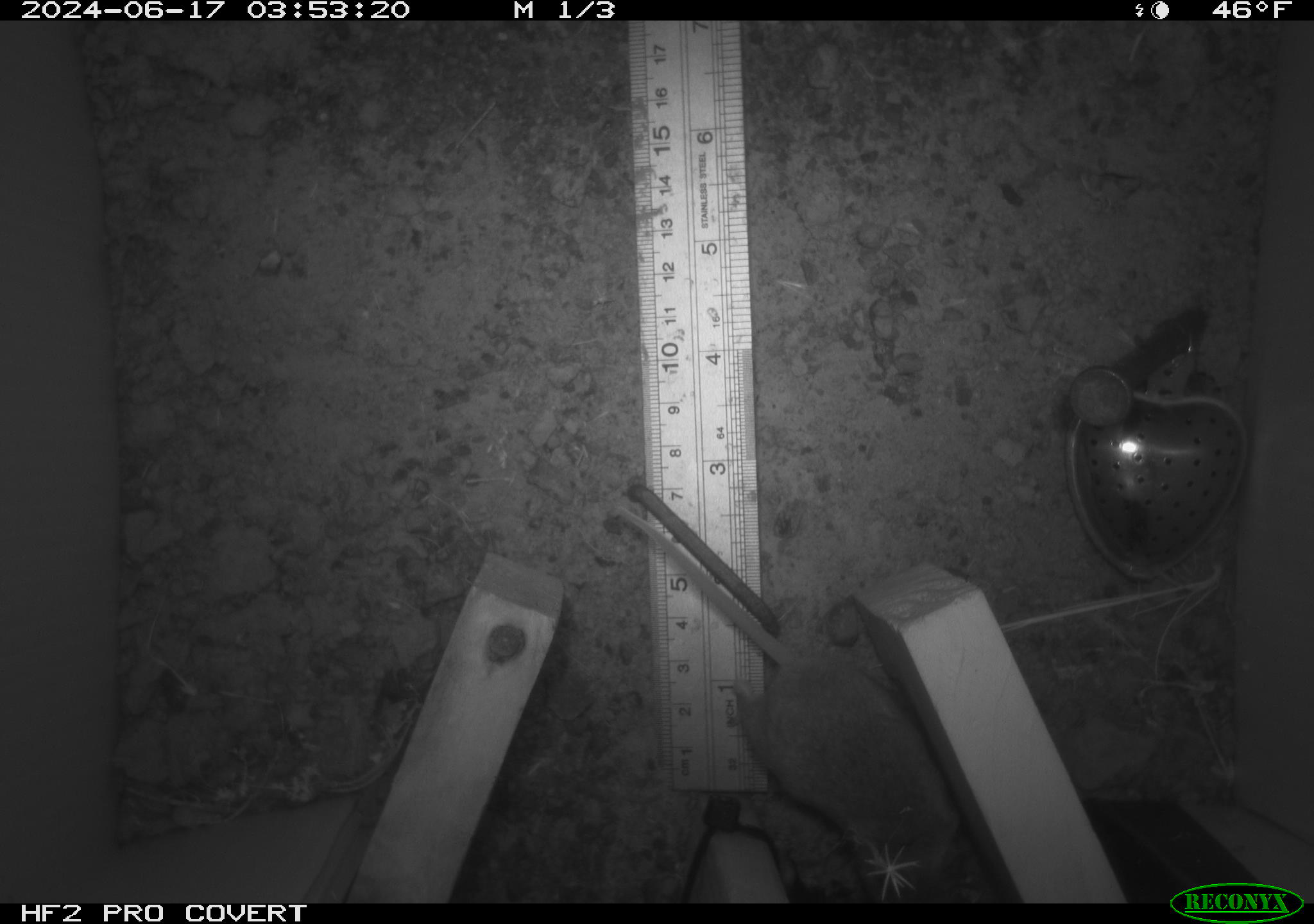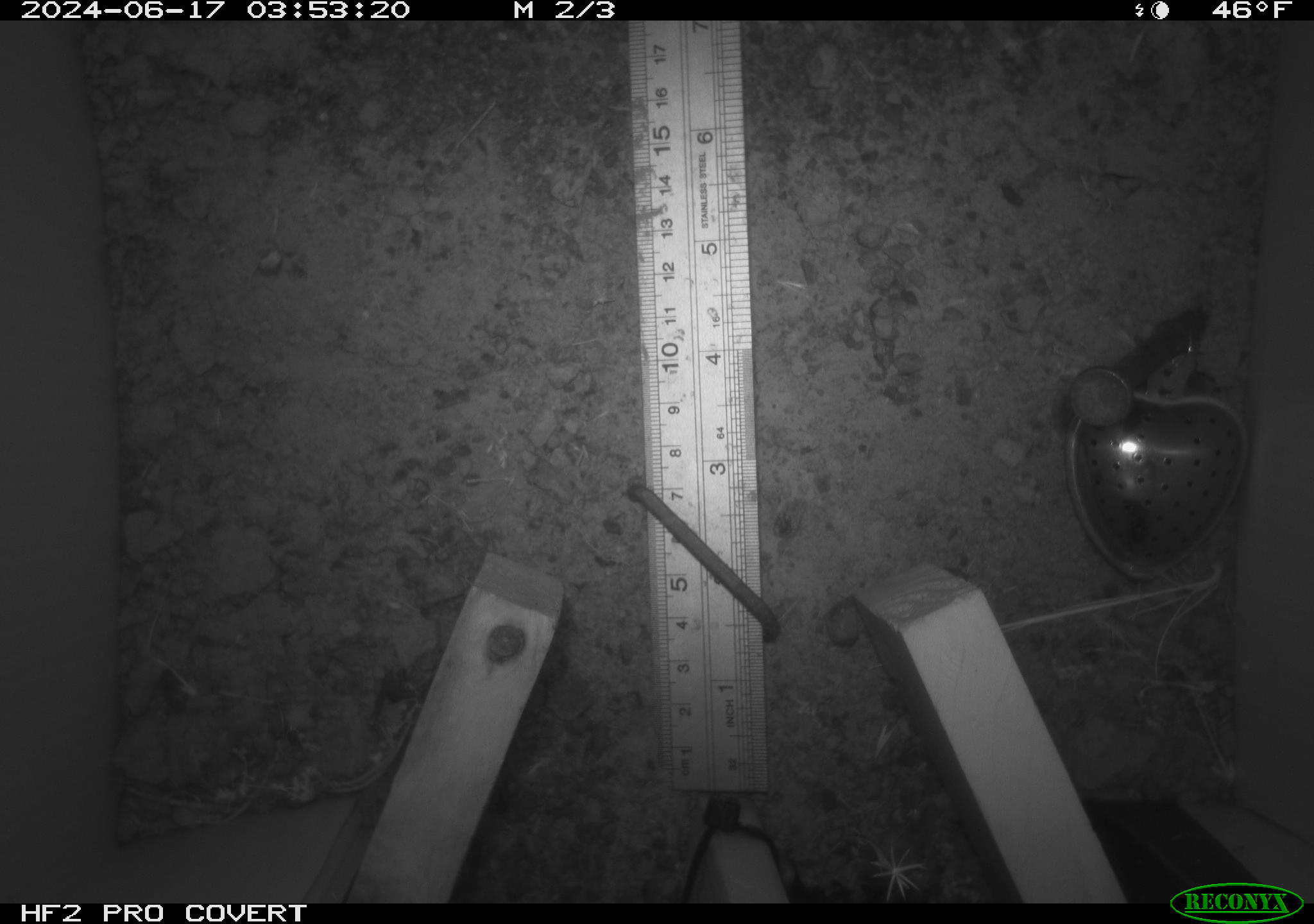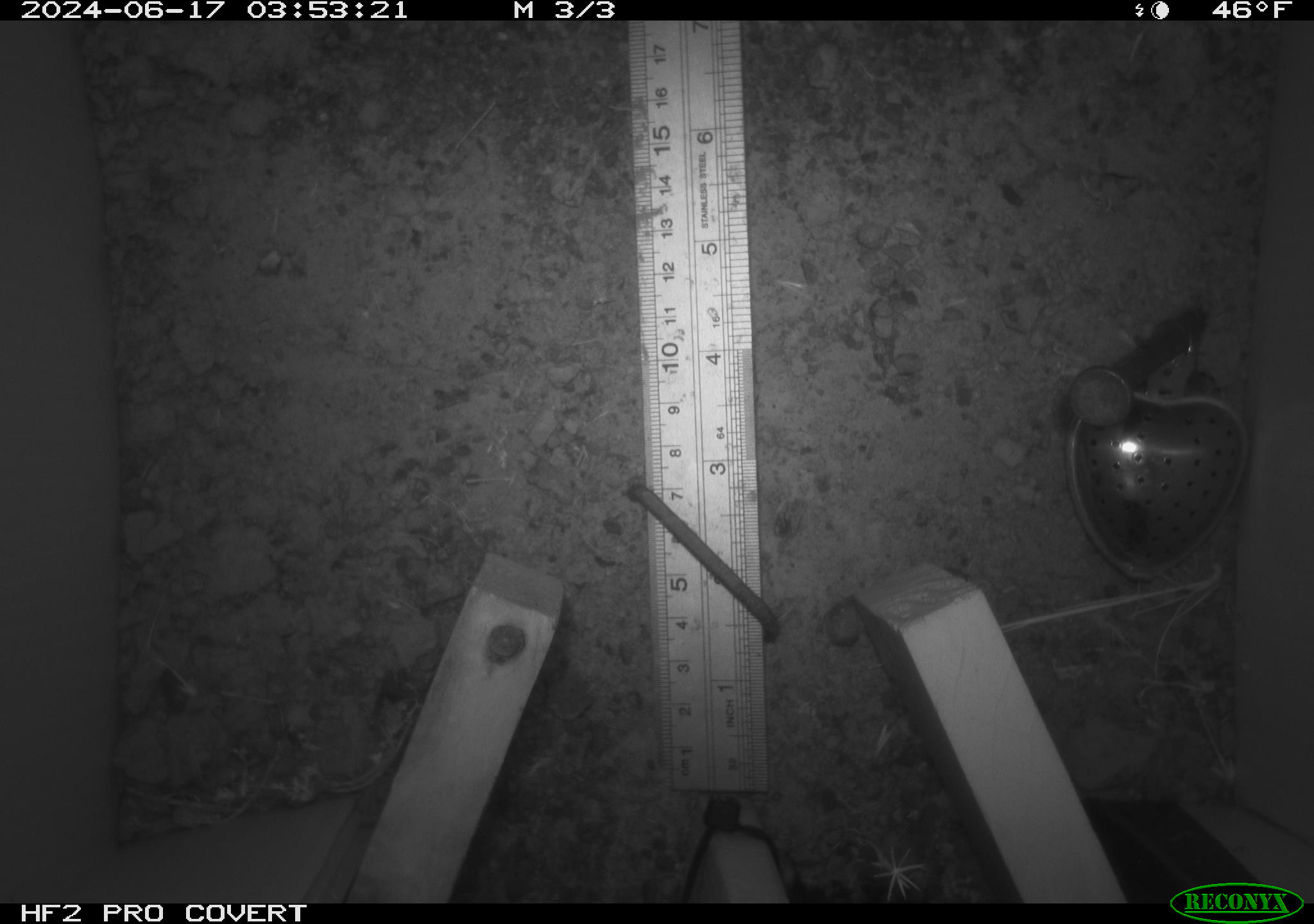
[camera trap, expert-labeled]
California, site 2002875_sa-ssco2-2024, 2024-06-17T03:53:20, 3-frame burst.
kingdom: Animalia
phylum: Chordata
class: Mammalia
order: Rodentia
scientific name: Rodentia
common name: mouse species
Mouse species (Rodentia).